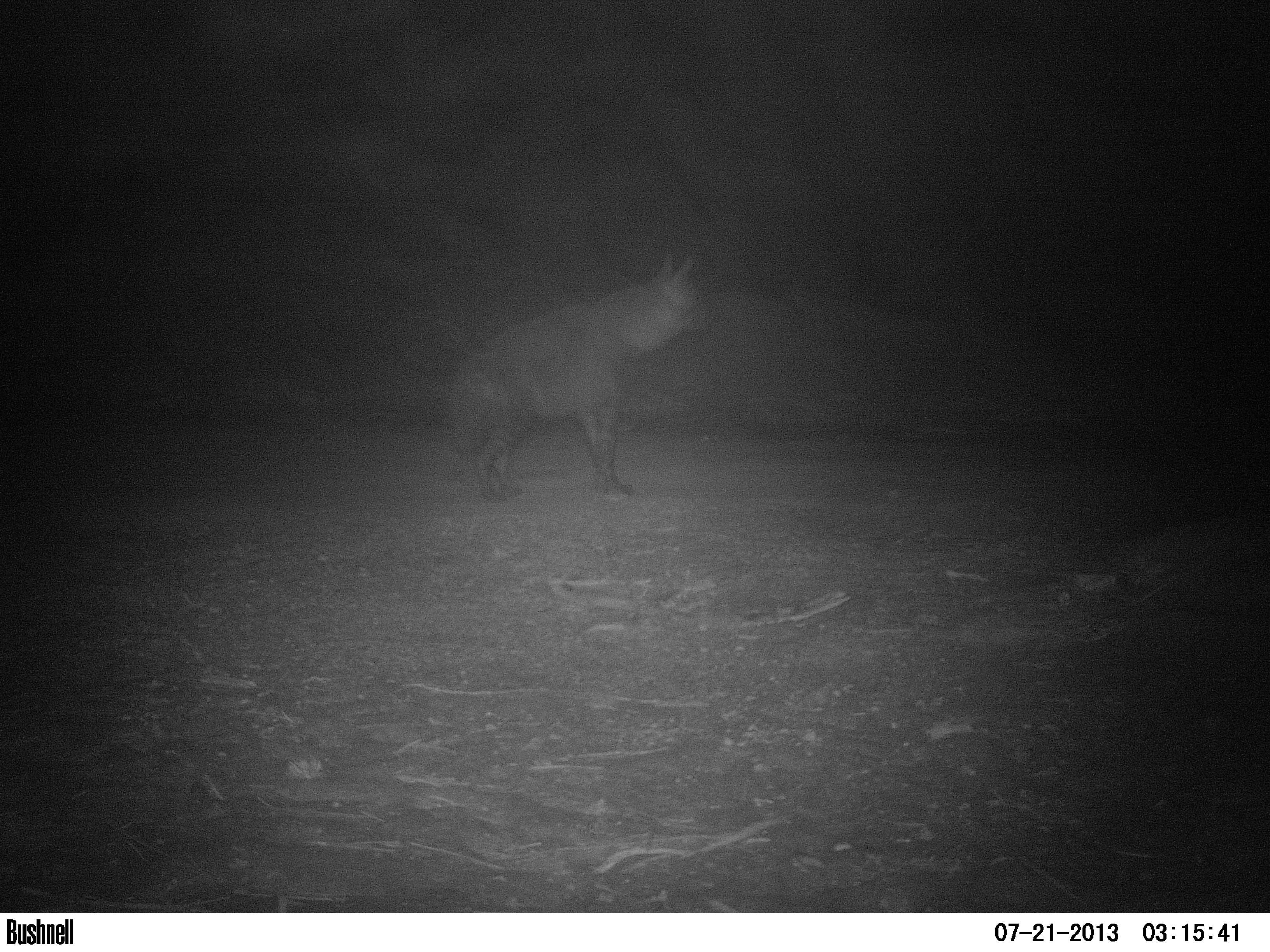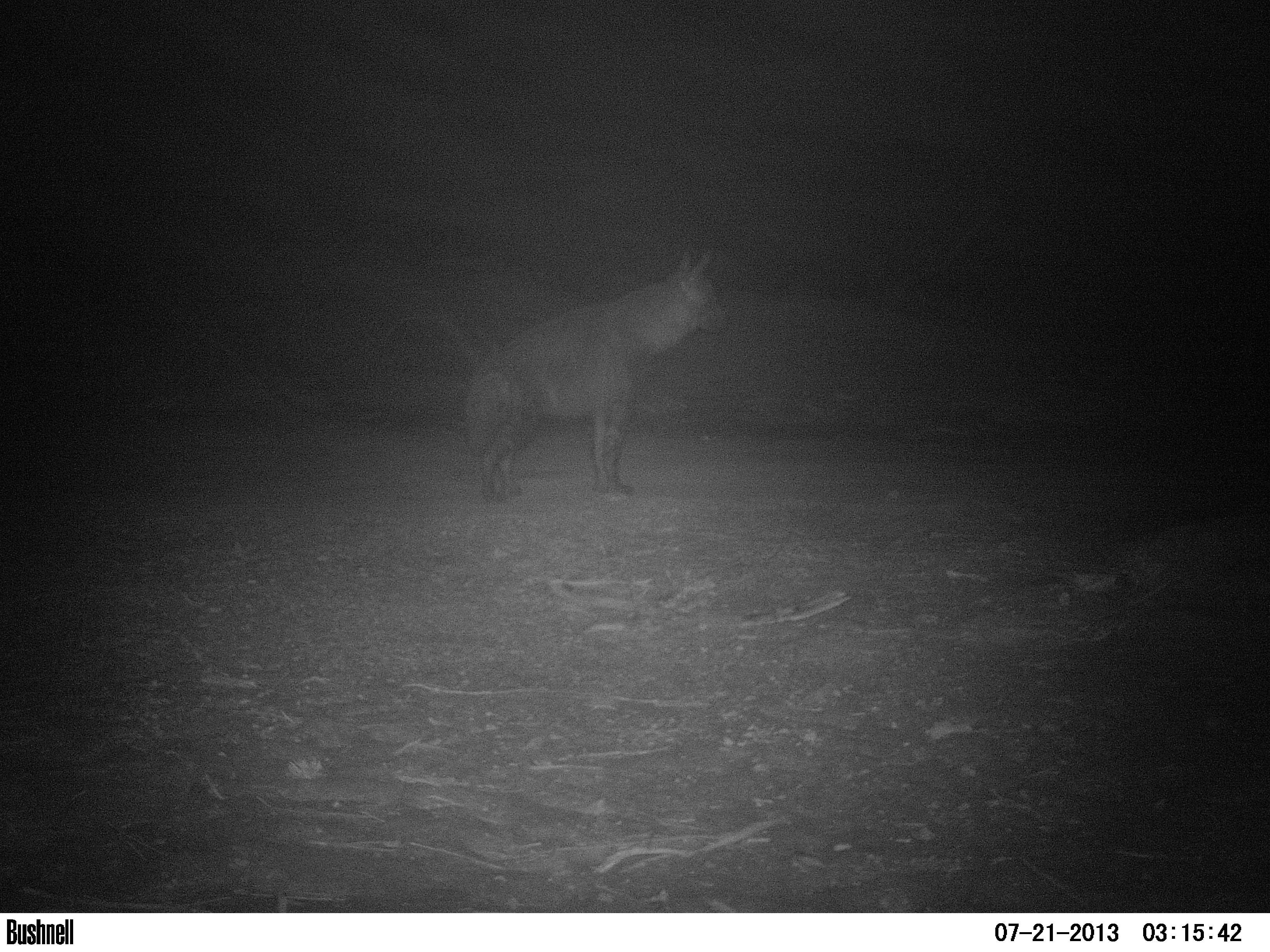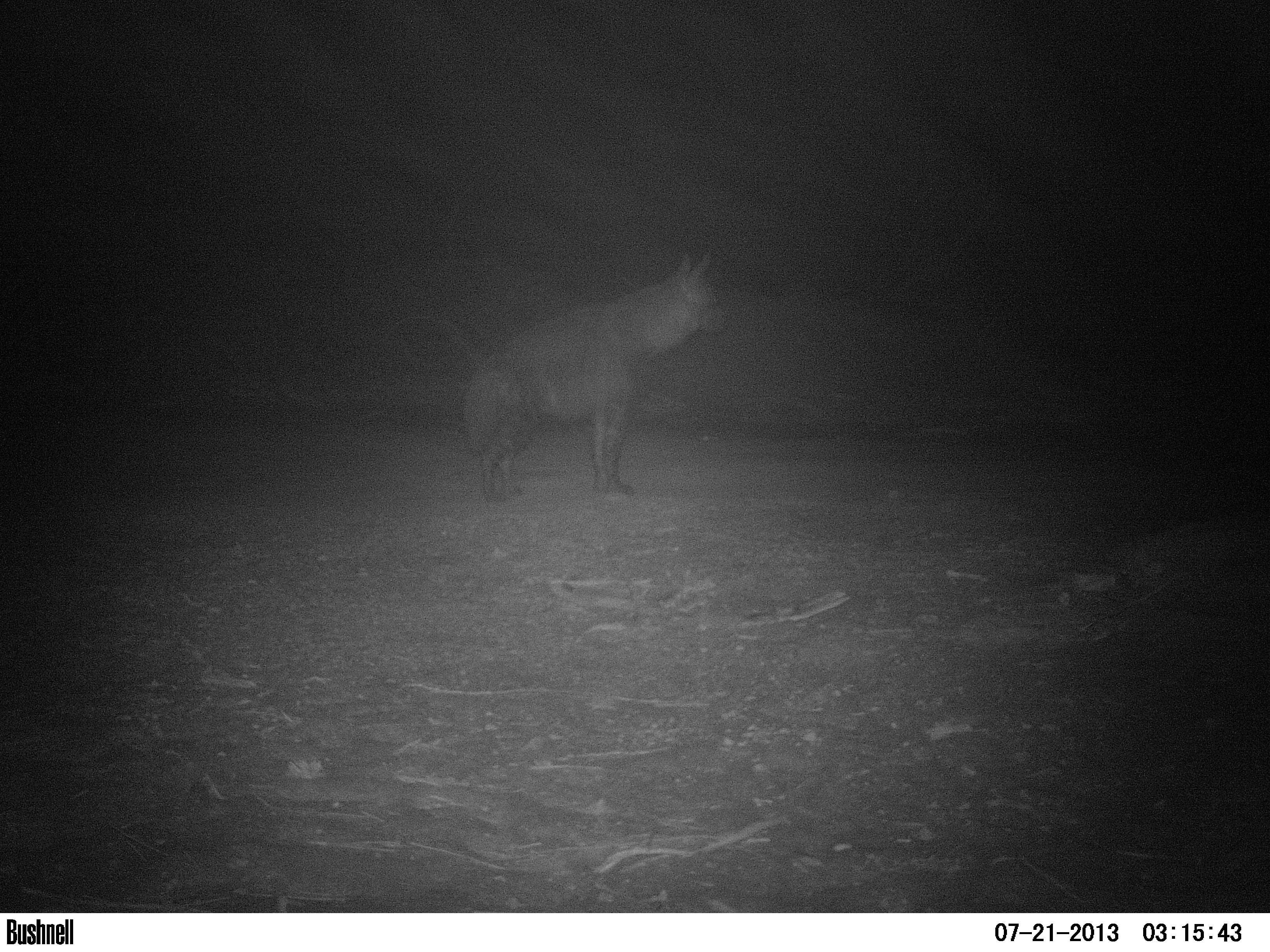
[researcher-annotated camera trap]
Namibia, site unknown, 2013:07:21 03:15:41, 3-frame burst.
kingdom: Animalia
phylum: Chordata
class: Mammalia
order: Carnivora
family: Hyaenidae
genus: Parahyaena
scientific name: Parahyaena brunnea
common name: brown hyena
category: hyaena brunnea